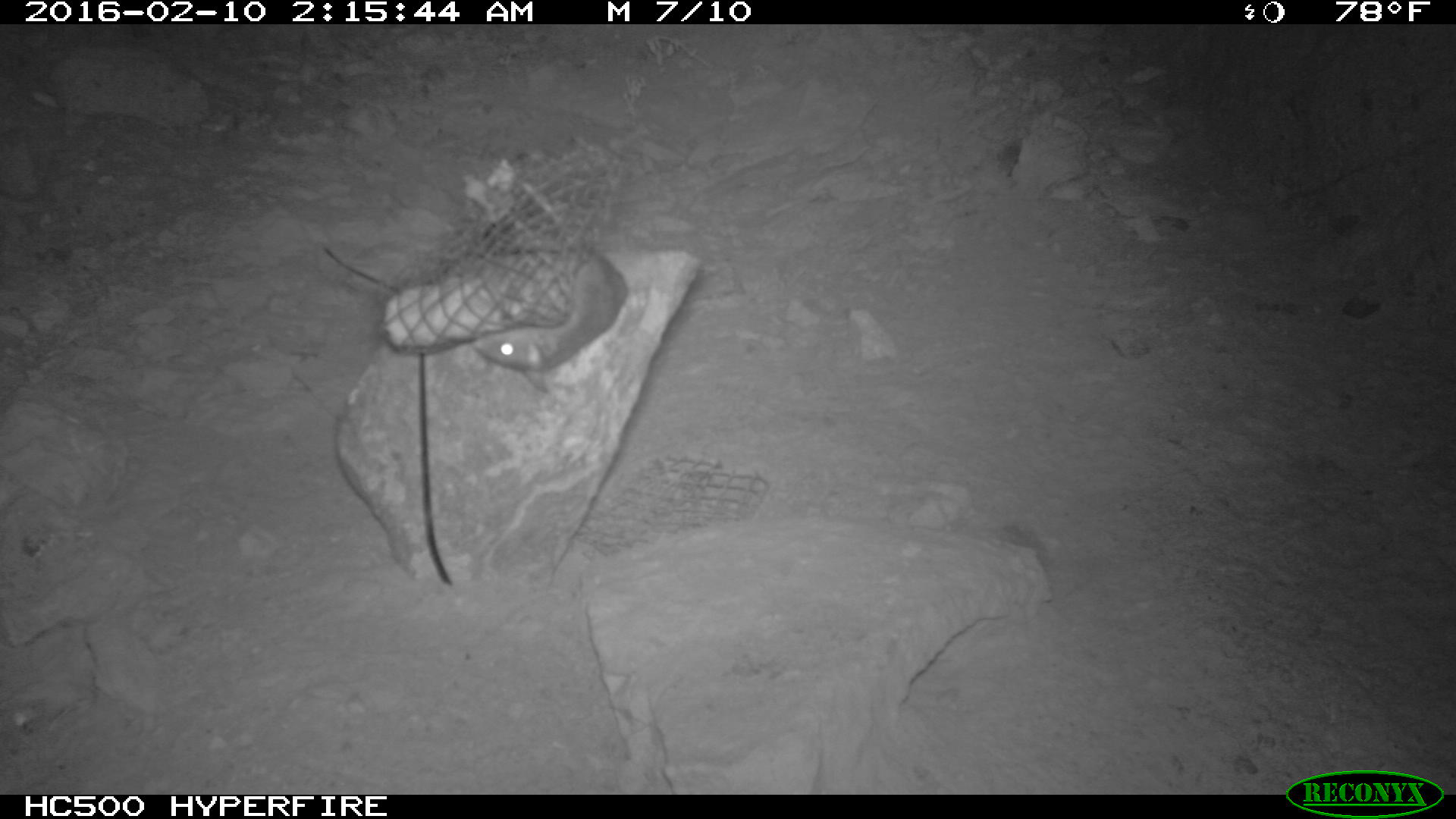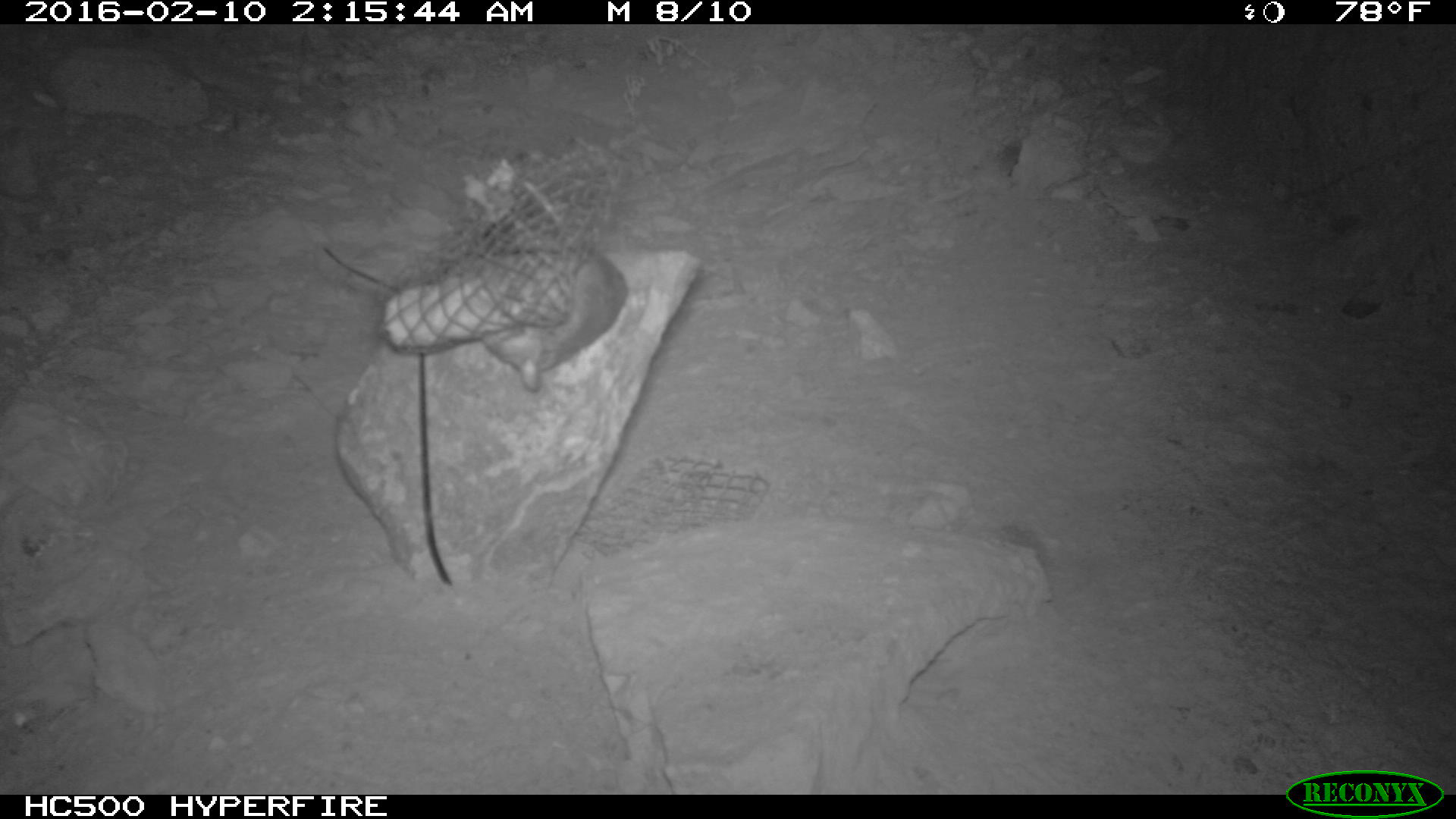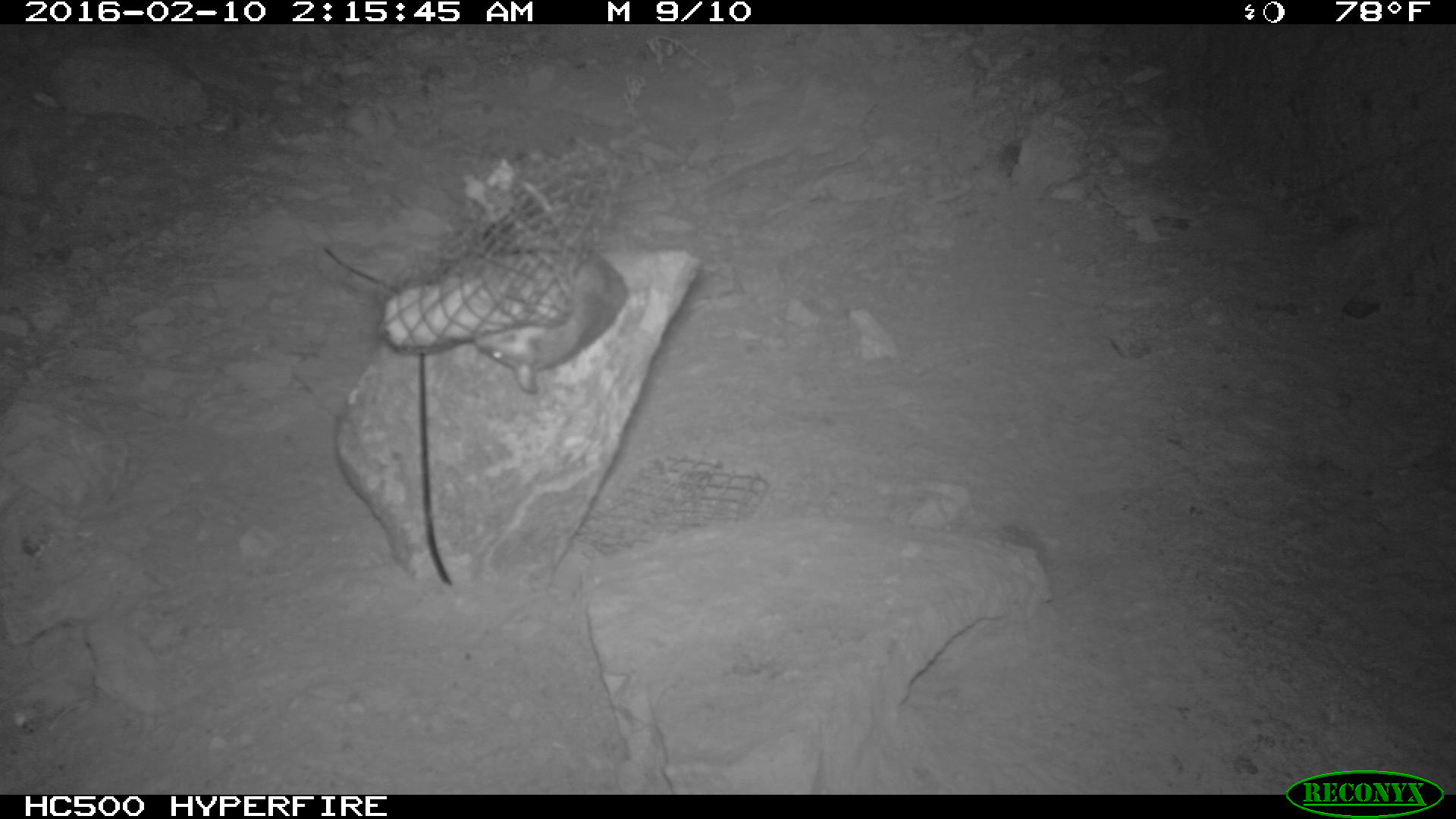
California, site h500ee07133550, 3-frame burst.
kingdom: Animalia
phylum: Chordata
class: Mammalia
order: Rodentia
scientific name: Rodentia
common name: rodent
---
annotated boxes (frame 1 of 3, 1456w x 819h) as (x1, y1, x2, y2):
rodent: (475, 184, 628, 392)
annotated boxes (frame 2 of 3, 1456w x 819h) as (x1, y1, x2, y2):
rodent: (473, 243, 629, 394)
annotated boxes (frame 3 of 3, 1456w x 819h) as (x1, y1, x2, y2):
rodent: (471, 250, 627, 394)